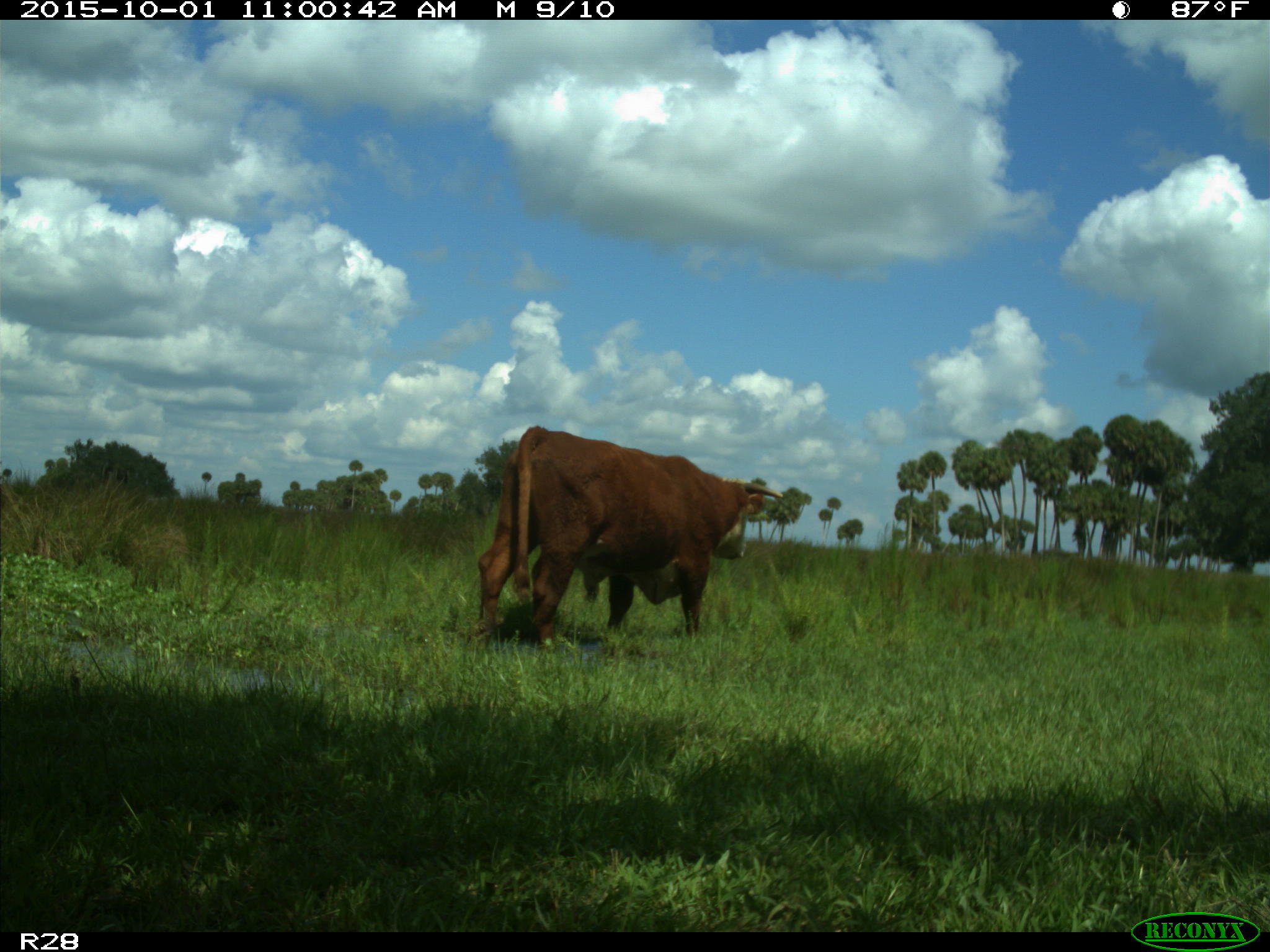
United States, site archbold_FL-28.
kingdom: Animalia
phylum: Chordata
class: Mammalia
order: Artiodactyla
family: Bovidae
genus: Bos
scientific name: Bos taurus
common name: domestic cow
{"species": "Bos taurus (domestic cow)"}